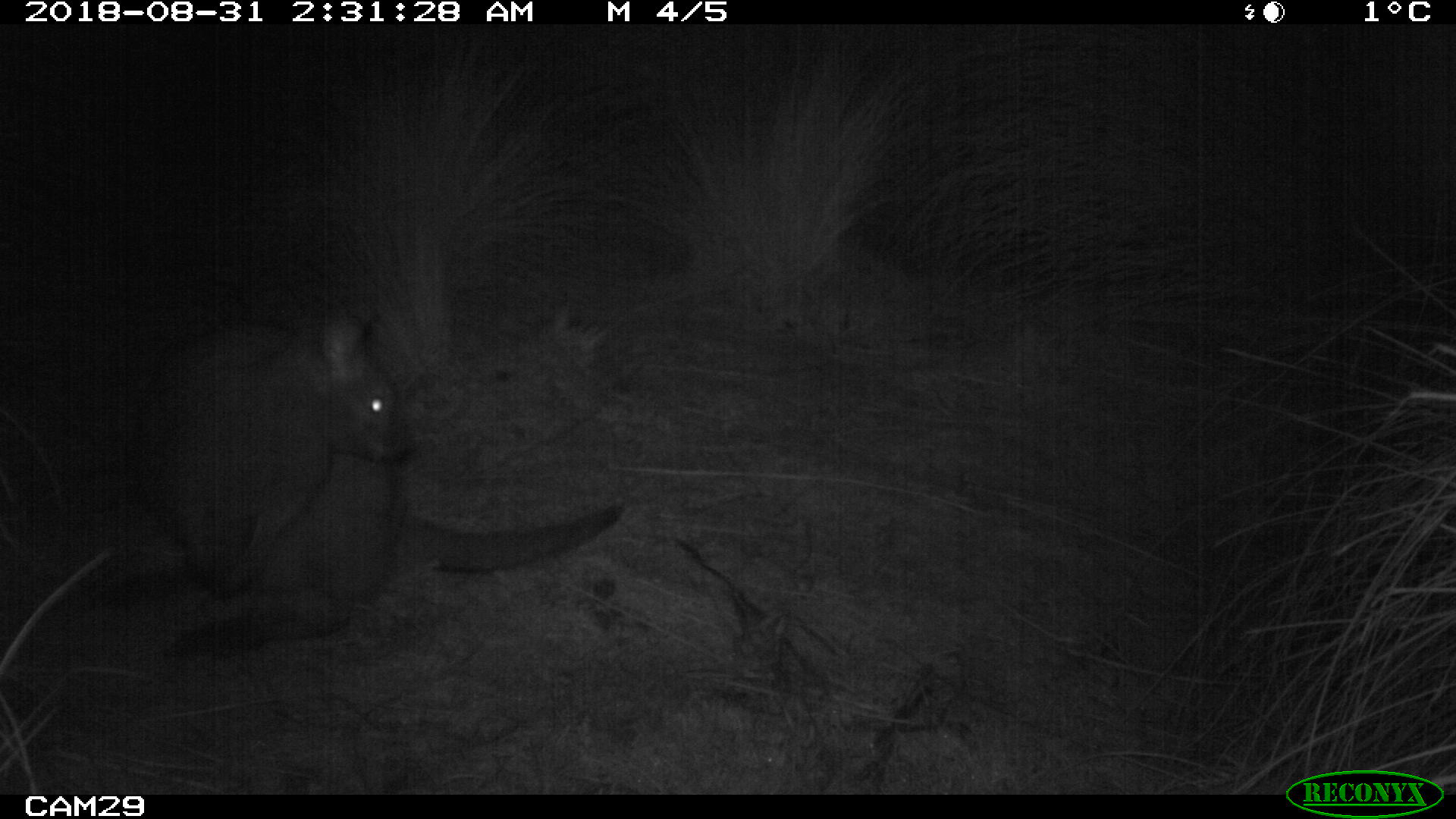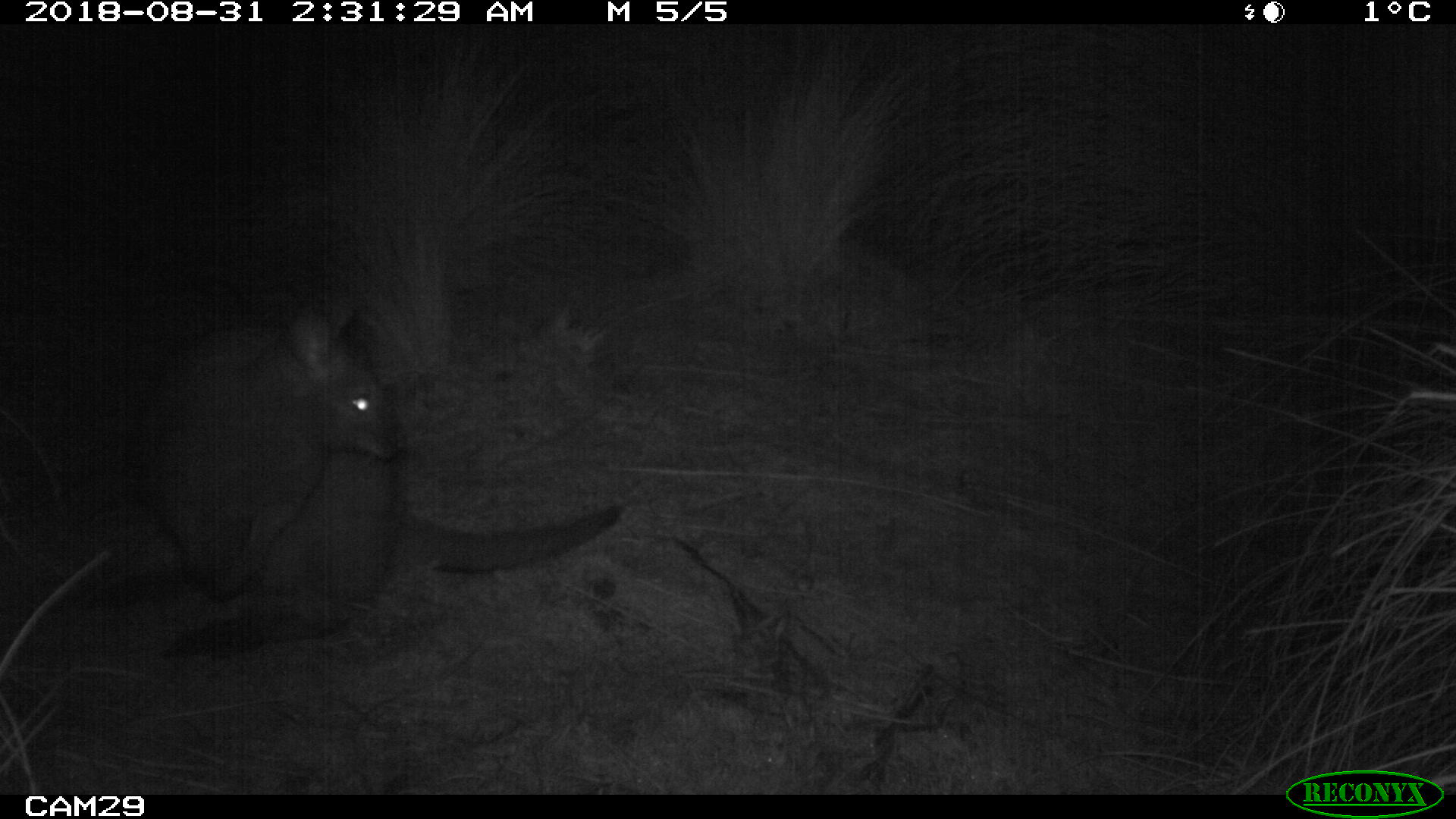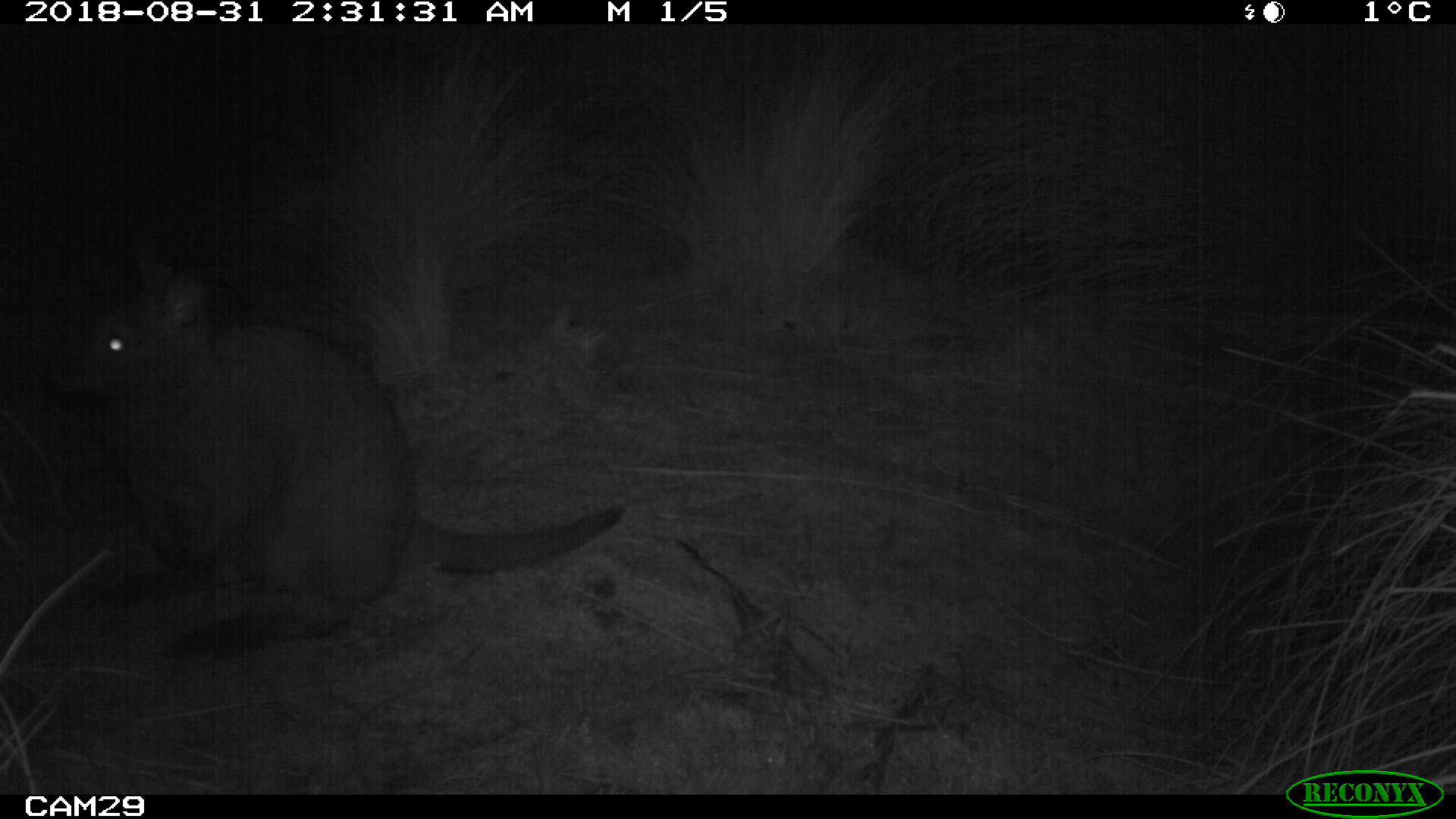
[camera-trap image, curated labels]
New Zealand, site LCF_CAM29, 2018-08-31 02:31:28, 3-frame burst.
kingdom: Animalia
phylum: Chordata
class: Mammalia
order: Diprotodontia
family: Macropodidae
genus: Notamacropus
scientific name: Notamacropus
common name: wallaby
Wallaby (Notamacropus).